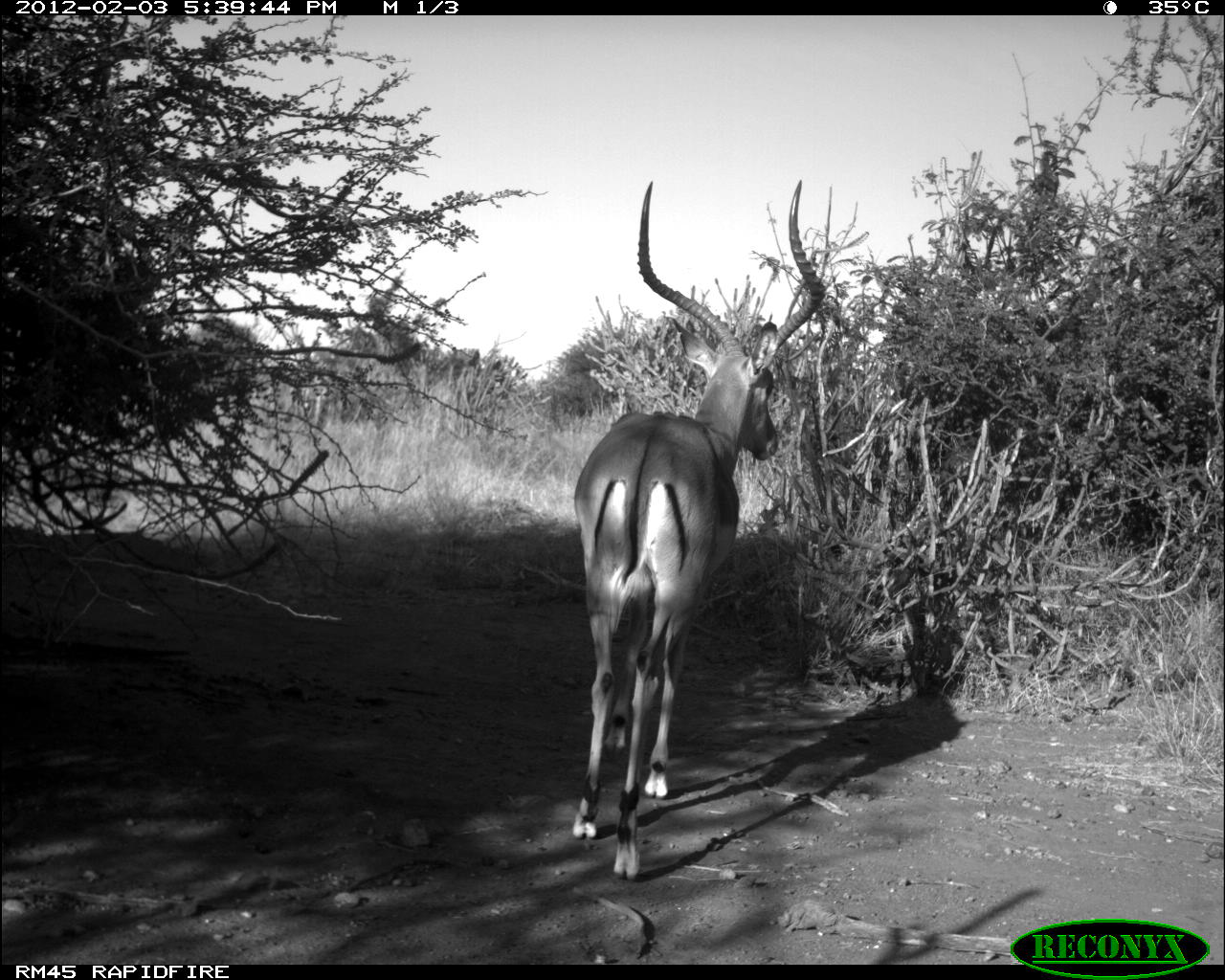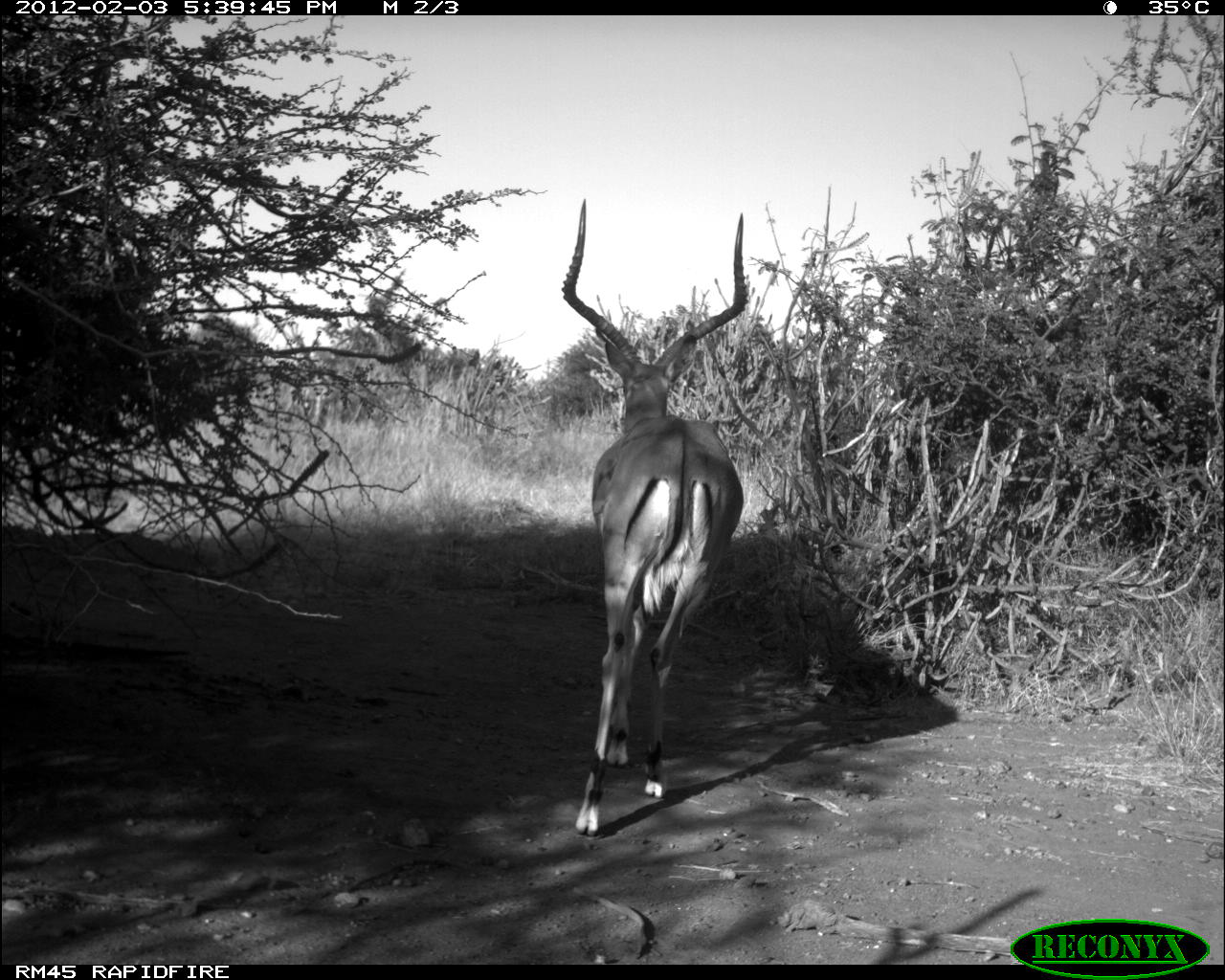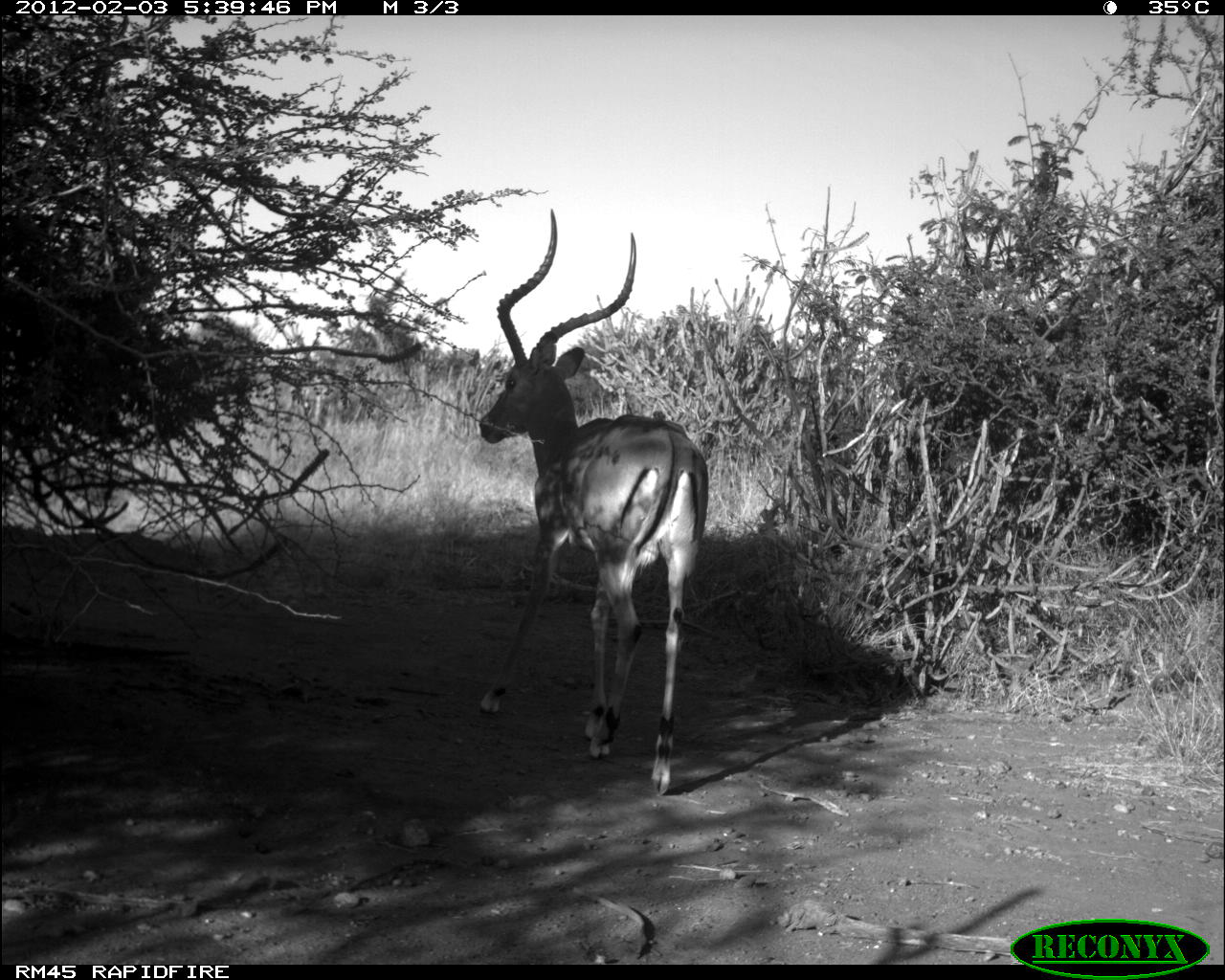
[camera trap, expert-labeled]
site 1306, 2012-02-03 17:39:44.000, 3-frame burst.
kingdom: Animalia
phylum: Chordata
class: Mammalia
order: Artiodactyla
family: Bovidae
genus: Aepyceros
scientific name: Aepyceros melampus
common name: impala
Aepyceros melampus (impala), count 1.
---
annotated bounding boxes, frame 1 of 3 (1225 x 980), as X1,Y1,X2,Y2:
aepyceros melampus: 566,176,825,875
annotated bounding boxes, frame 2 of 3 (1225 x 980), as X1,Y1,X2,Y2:
aepyceros melampus: 560,192,747,835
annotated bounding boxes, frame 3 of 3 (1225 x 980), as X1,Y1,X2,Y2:
aepyceros melampus: 476,209,709,798